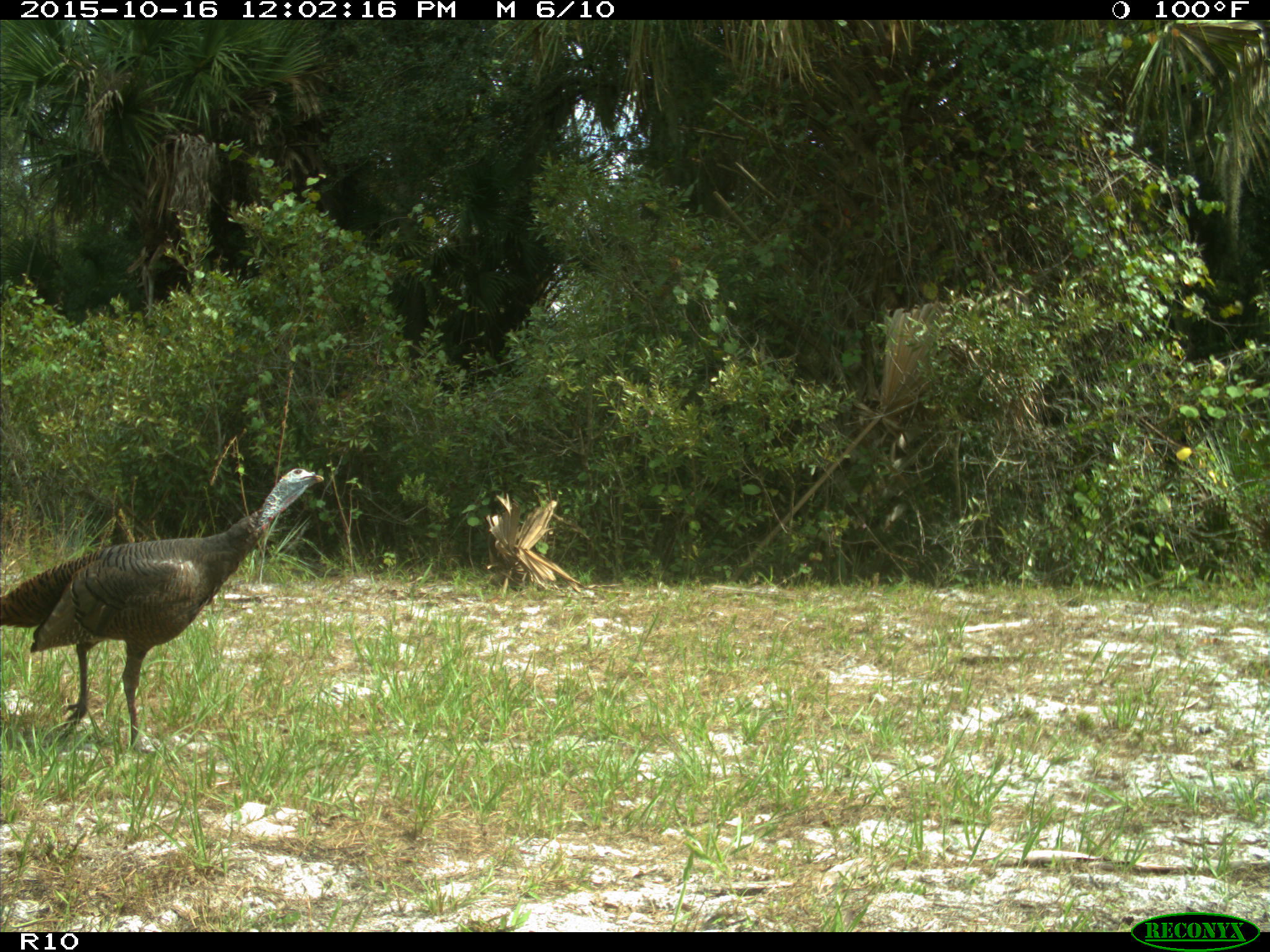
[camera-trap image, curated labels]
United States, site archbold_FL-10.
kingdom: Animalia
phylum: Chordata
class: Aves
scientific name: Aves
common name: birds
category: unidentified bird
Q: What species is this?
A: Unidentified bird (birds) (Aves).